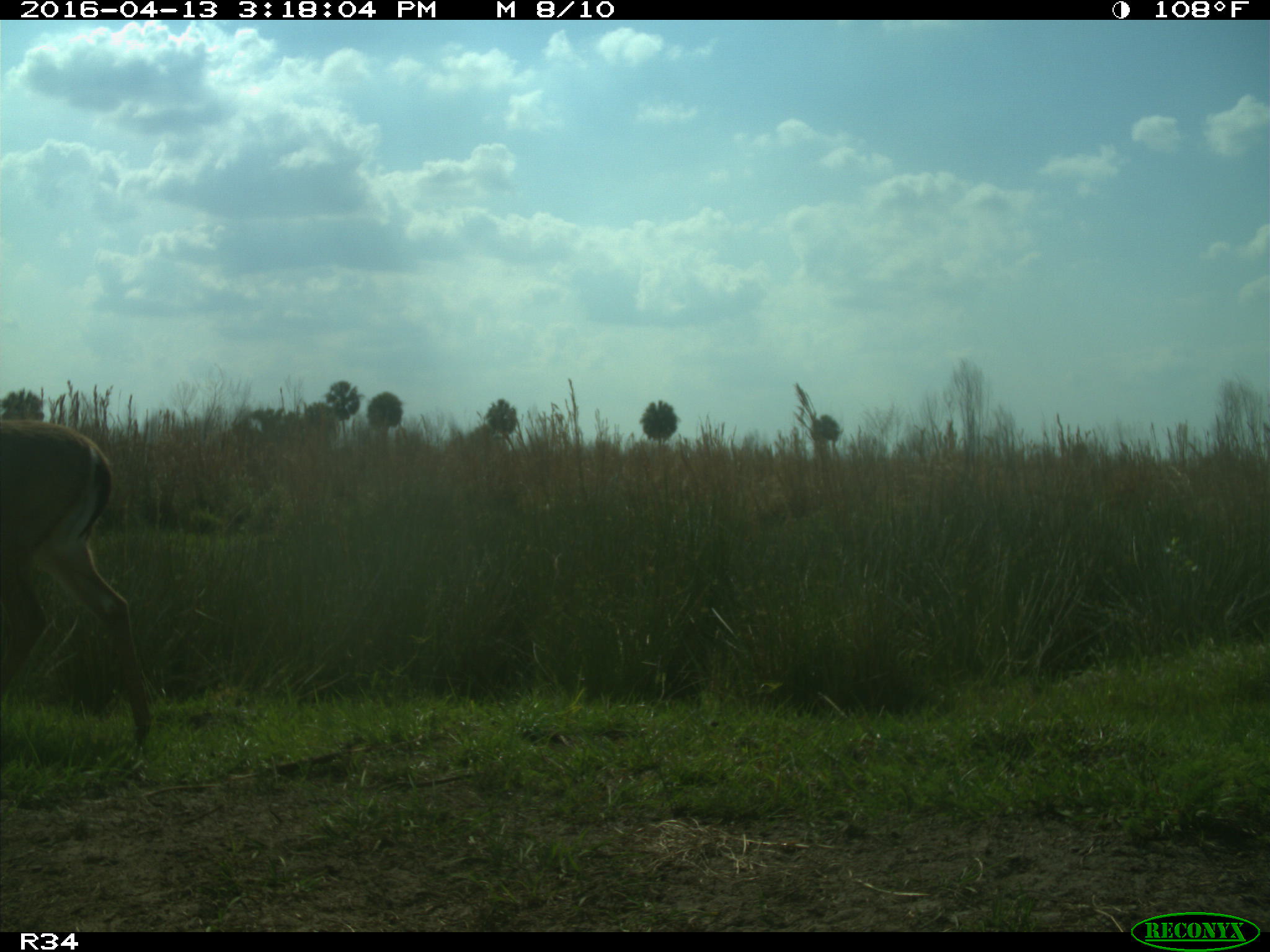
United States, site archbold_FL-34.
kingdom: Animalia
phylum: Chordata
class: Mammalia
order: Artiodactyla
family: Cervidae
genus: Odocoileus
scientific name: Odocoileus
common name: deer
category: unidentified deer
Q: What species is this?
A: Unidentified deer (deer) (Odocoileus).